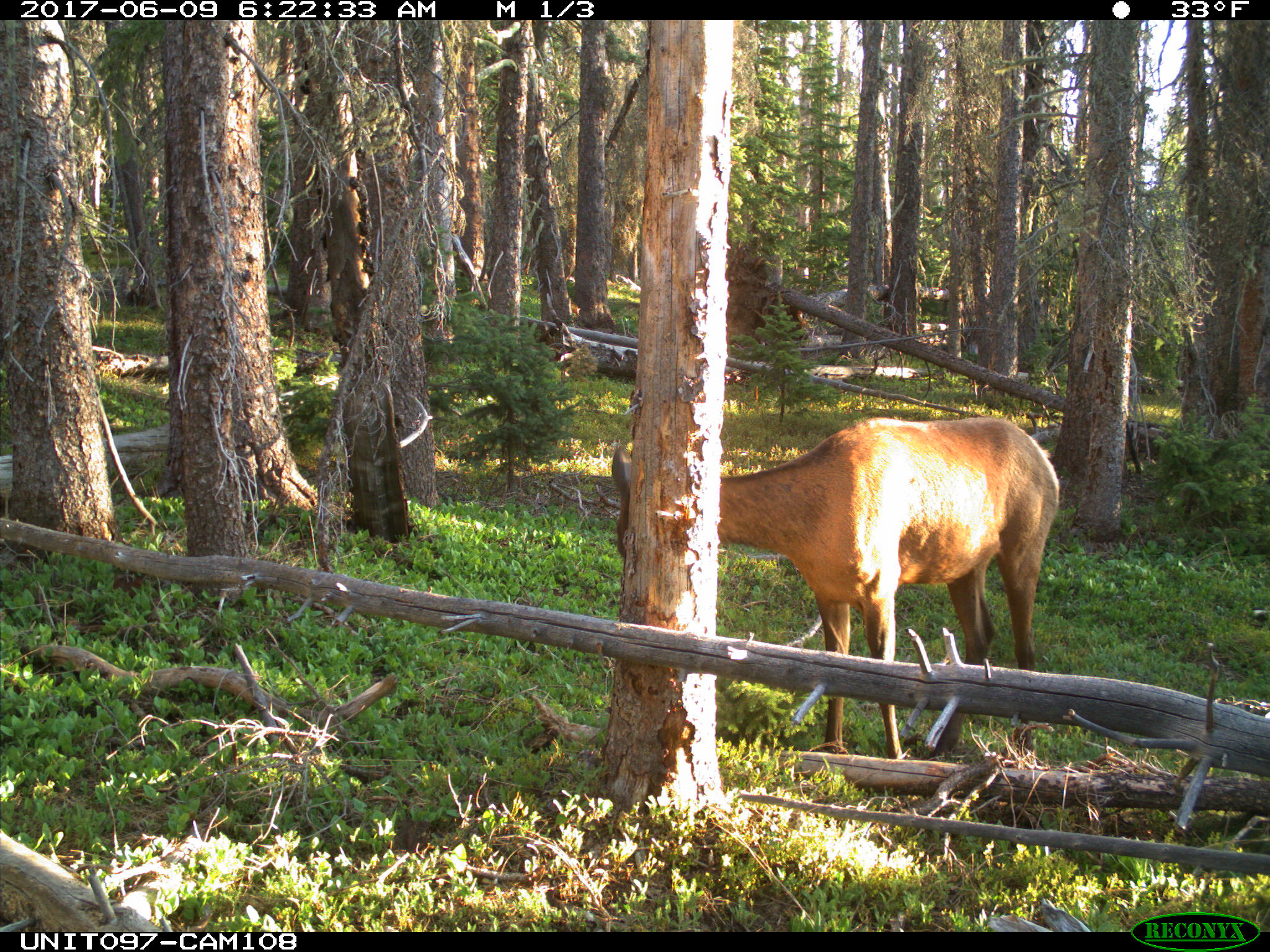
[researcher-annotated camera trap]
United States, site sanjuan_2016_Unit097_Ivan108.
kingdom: Animalia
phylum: Chordata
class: Mammalia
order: Artiodactyla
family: Cervidae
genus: Cervus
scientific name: Cervus elaphus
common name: red deer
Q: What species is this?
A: Cervus elaphus (red deer).